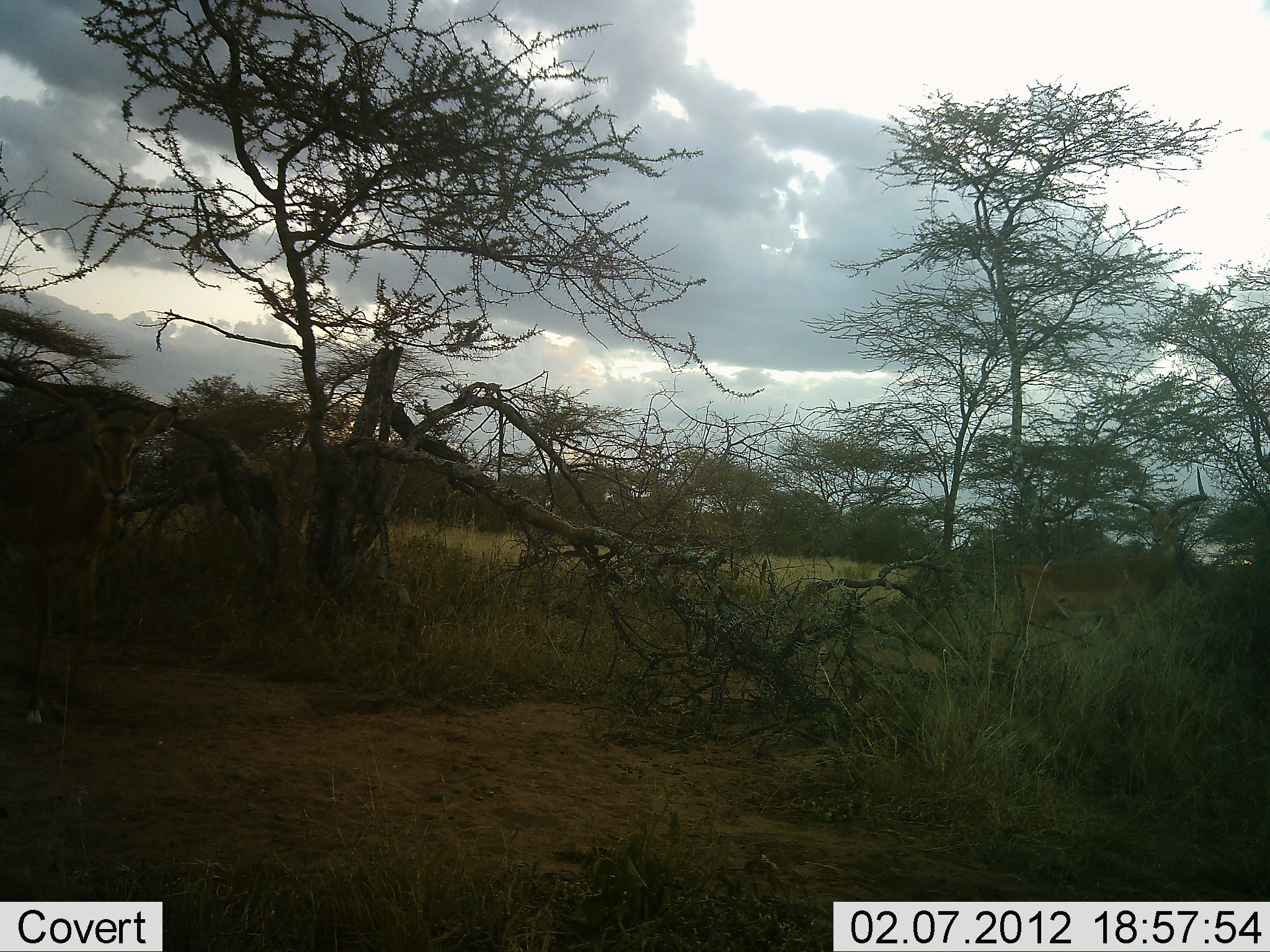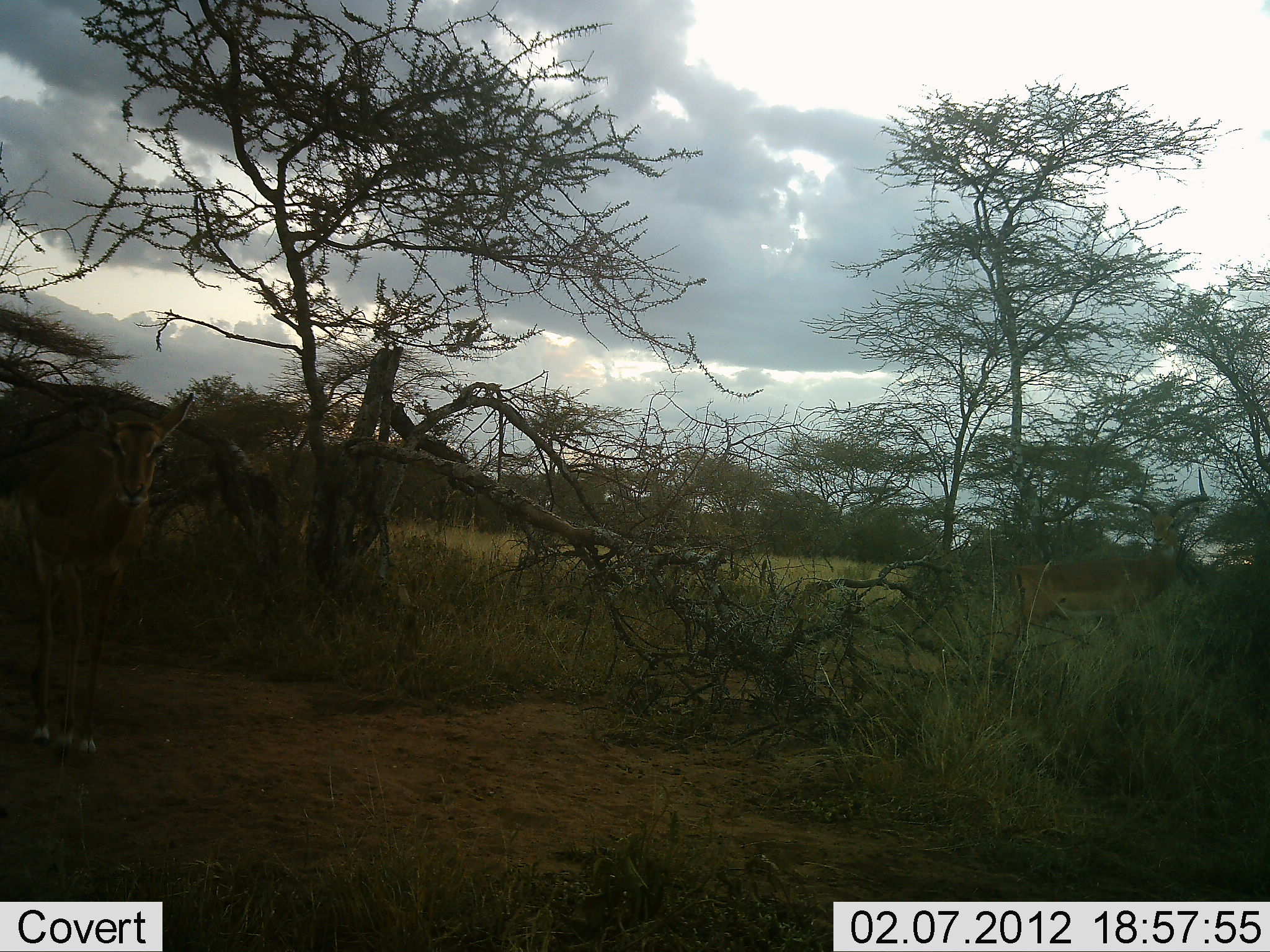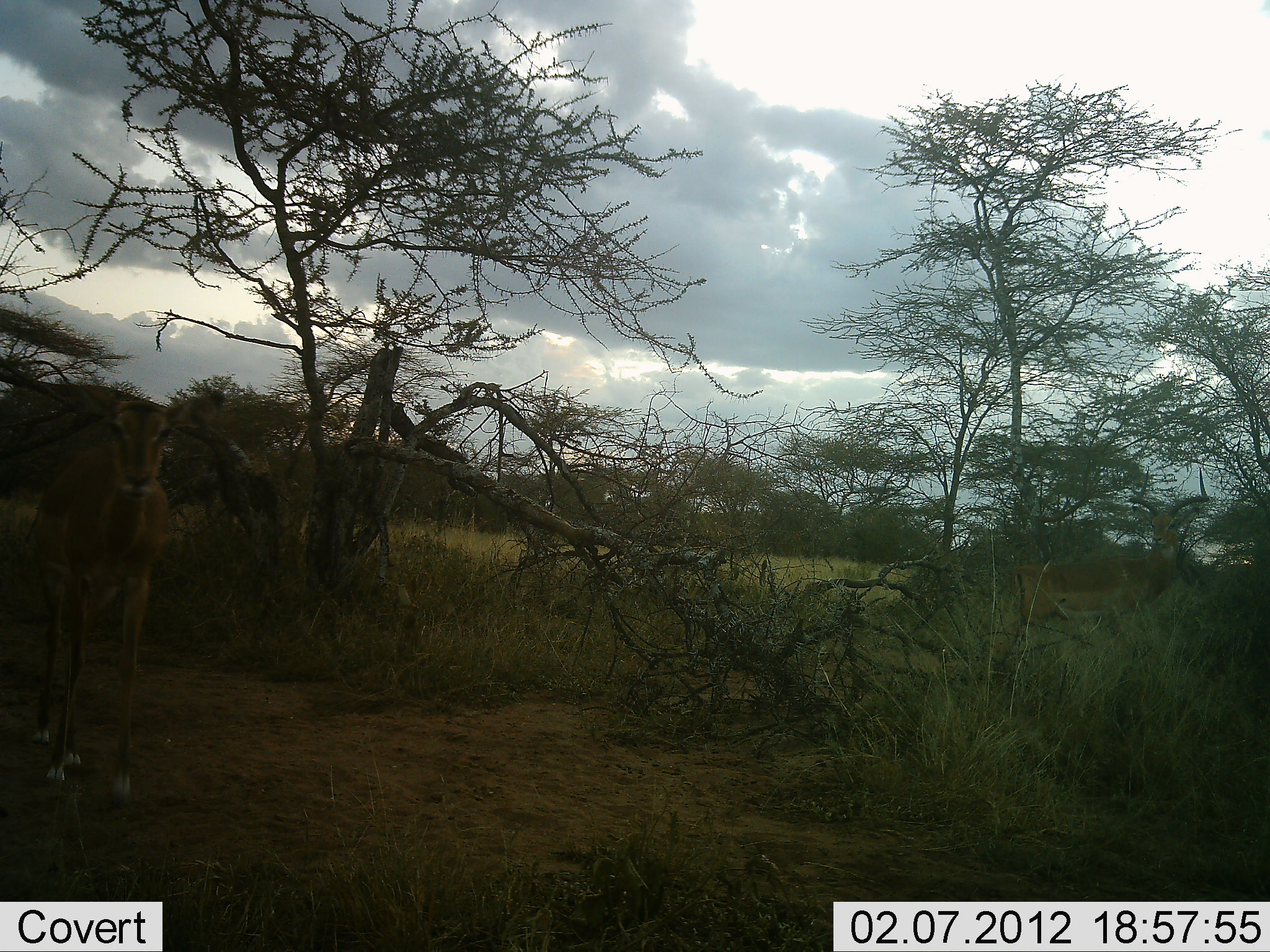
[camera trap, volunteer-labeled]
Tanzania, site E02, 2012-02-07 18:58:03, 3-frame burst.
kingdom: Animalia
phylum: Chordata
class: Mammalia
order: Artiodactyla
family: Bovidae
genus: Aepyceros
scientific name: Aepyceros melampus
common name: impala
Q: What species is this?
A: Impala (Aepyceros melampus).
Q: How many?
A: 1.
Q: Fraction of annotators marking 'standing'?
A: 38%.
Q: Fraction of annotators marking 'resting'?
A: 0%.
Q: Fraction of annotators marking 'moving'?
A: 94%.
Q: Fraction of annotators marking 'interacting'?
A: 0%.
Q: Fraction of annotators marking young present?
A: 0%.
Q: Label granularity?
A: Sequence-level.